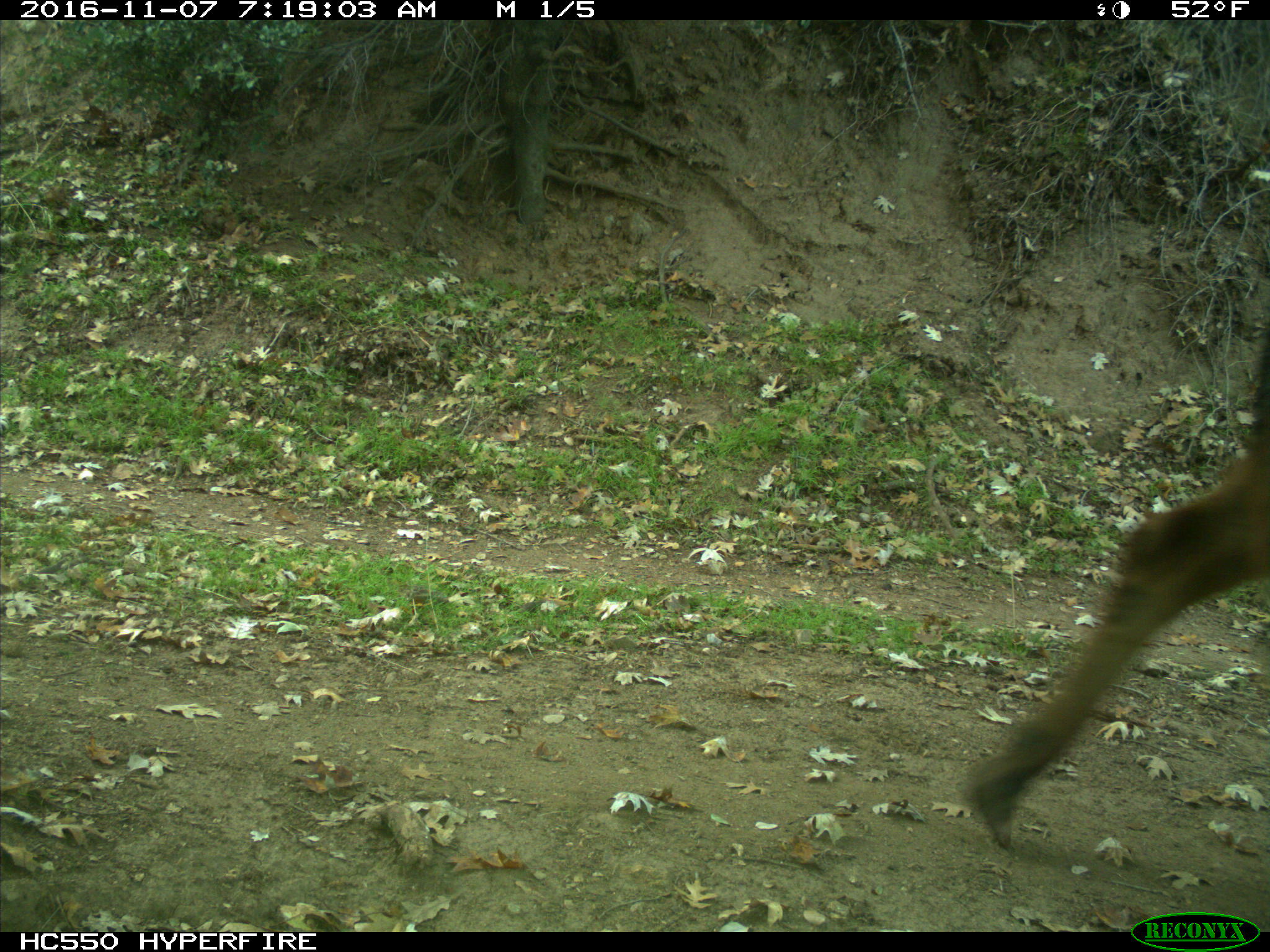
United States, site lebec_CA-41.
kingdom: Animalia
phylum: Chordata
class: Mammalia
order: Artiodactyla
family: Bovidae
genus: Bos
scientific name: Bos taurus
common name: domestic cow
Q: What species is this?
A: Bos taurus (domestic cow).